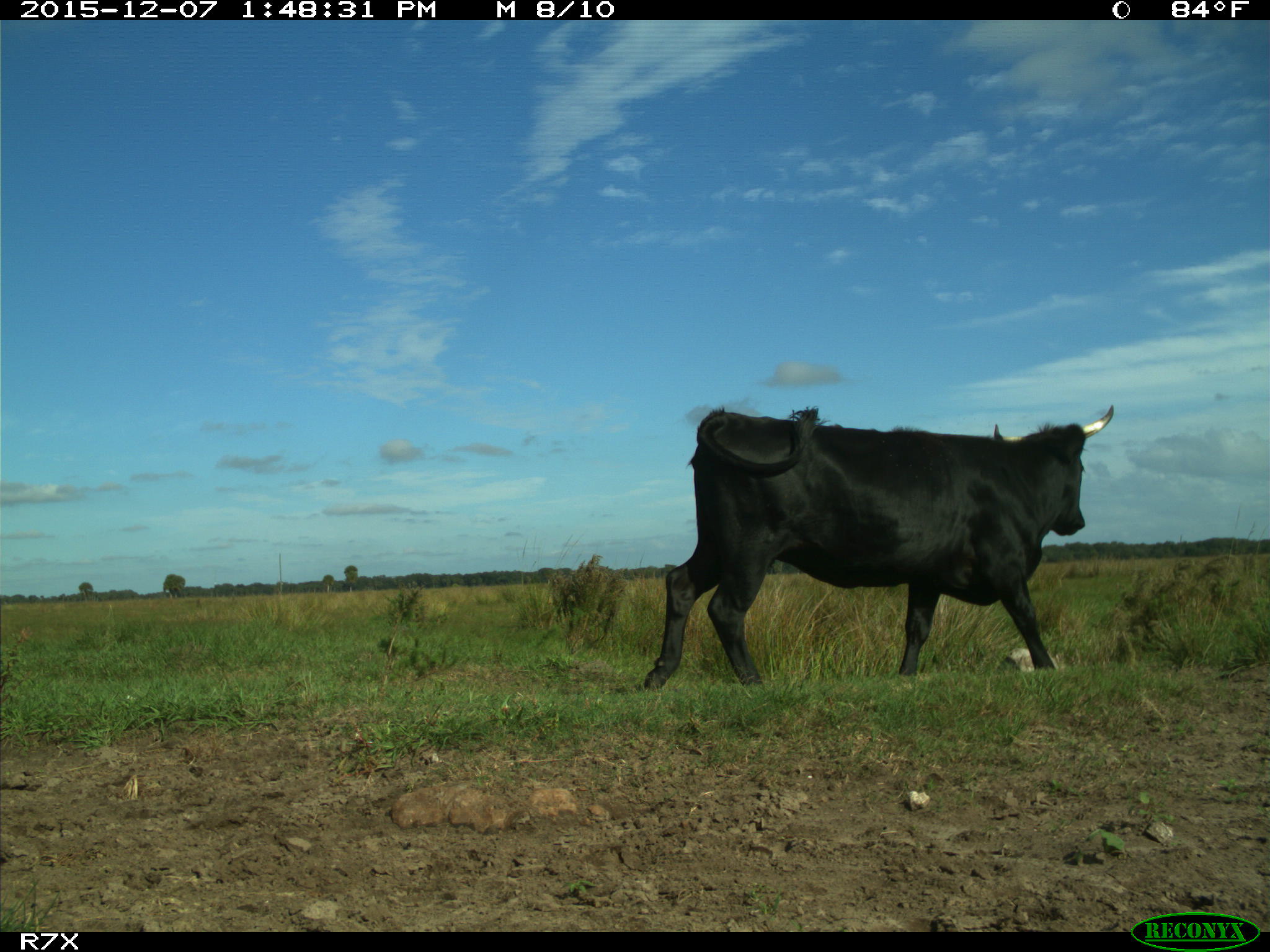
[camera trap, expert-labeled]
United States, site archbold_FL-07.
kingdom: Animalia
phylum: Chordata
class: Mammalia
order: Artiodactyla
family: Bovidae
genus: Bos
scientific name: Bos taurus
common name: domestic cow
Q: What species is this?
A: Bos taurus (domestic cow).